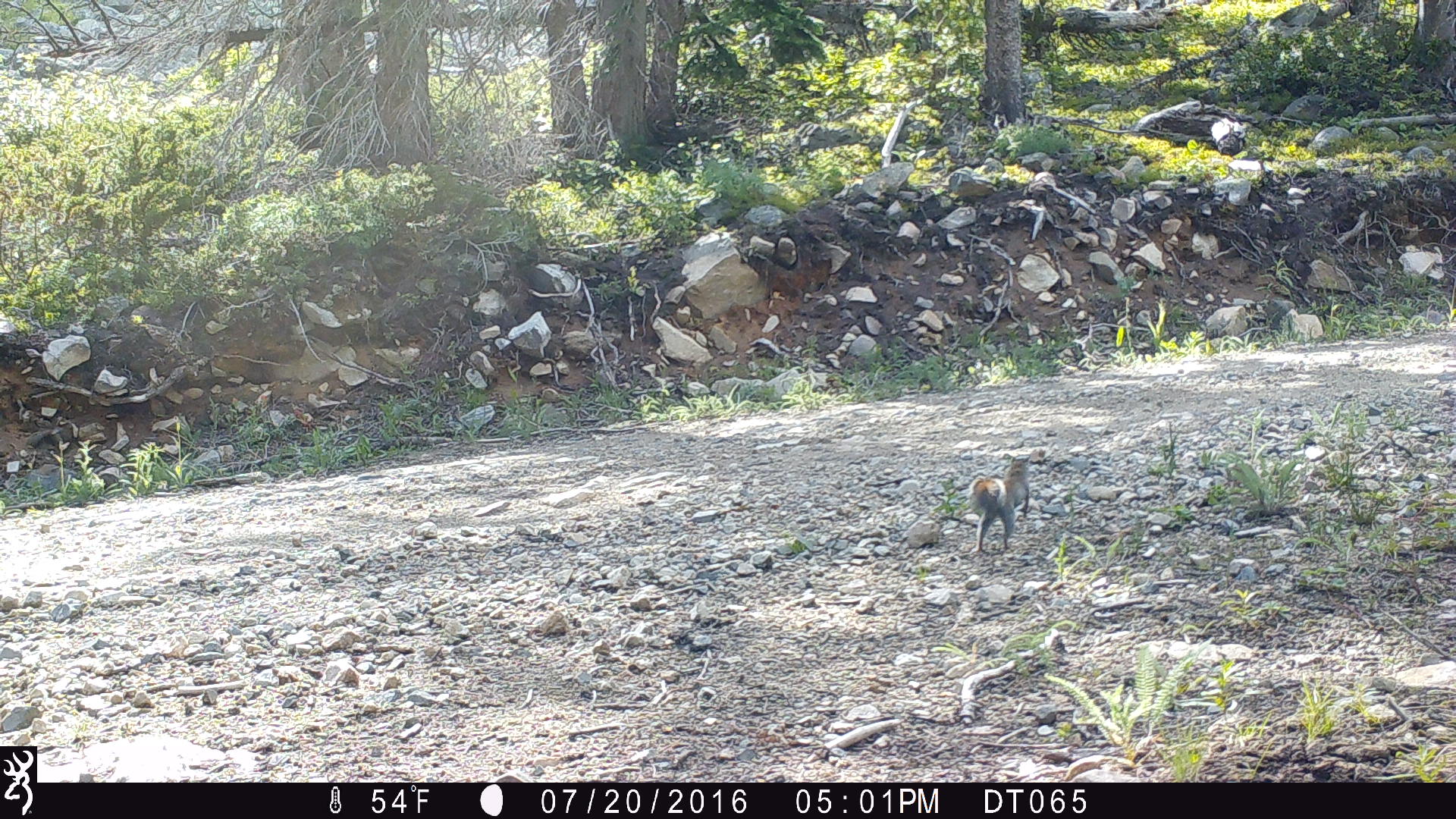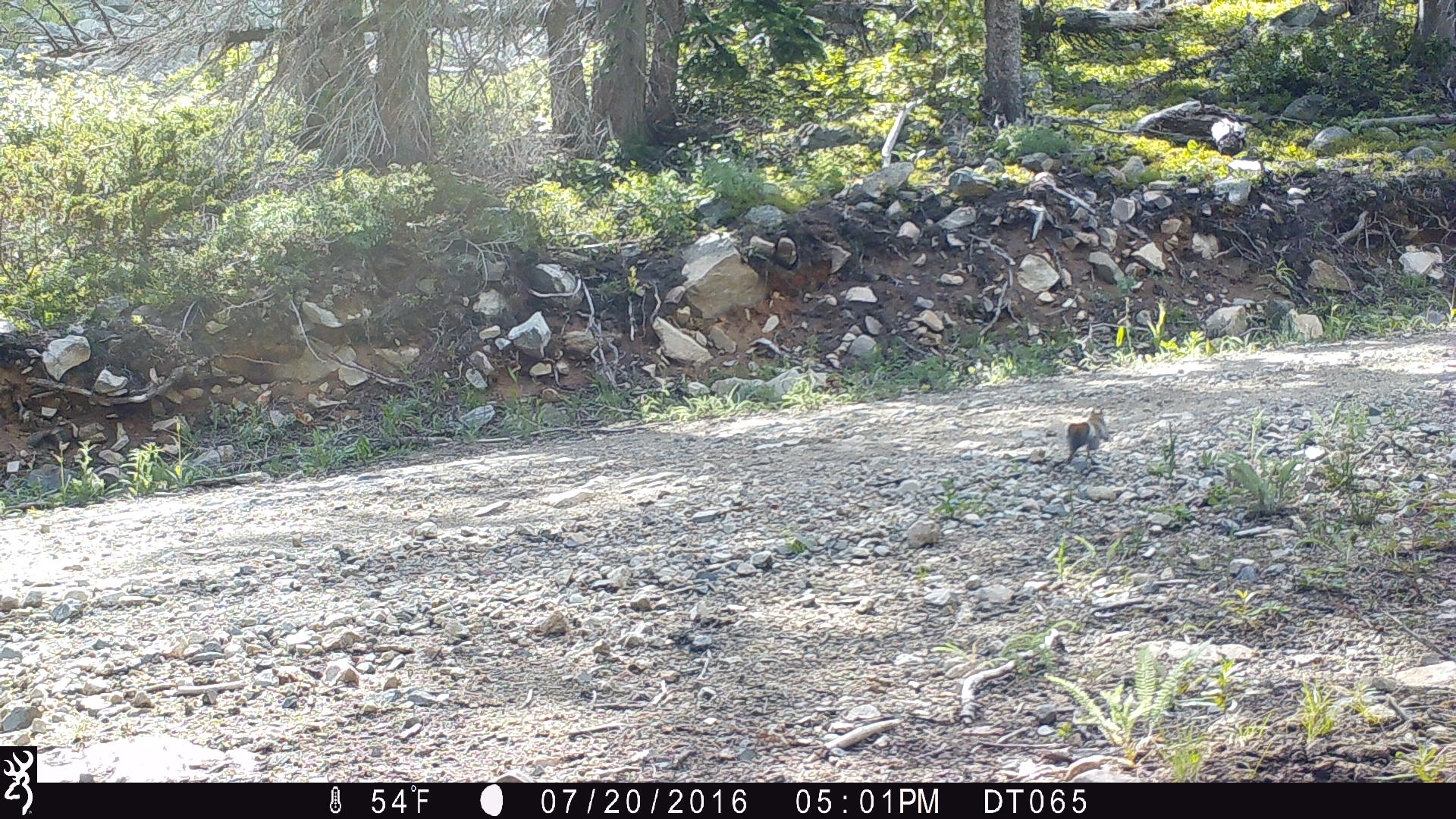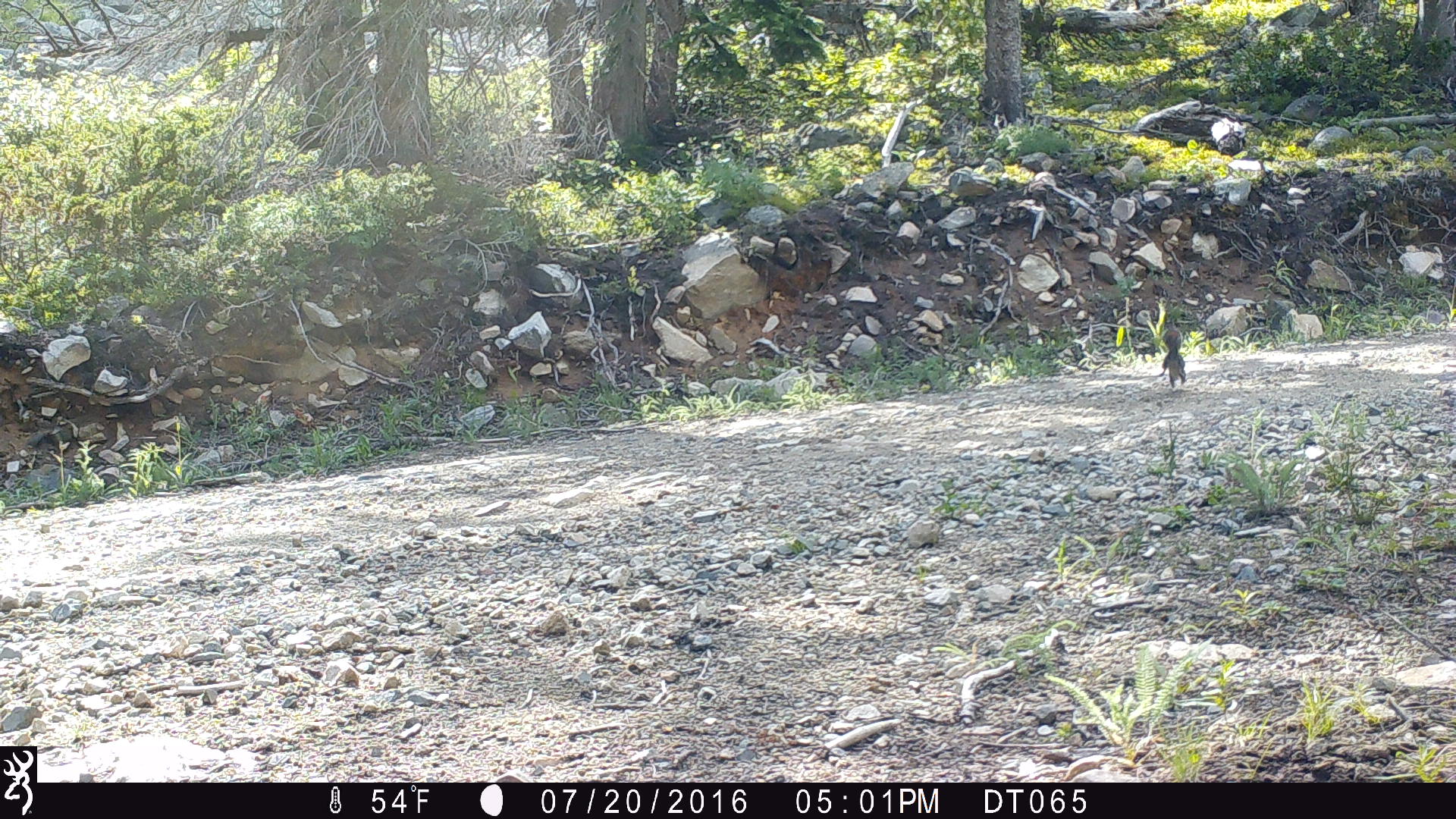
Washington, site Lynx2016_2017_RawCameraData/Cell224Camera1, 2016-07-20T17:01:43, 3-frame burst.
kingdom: Animalia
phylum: Chordata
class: Mammalia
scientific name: Mammalia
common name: small mammal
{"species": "small mammal (Mammalia)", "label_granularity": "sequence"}